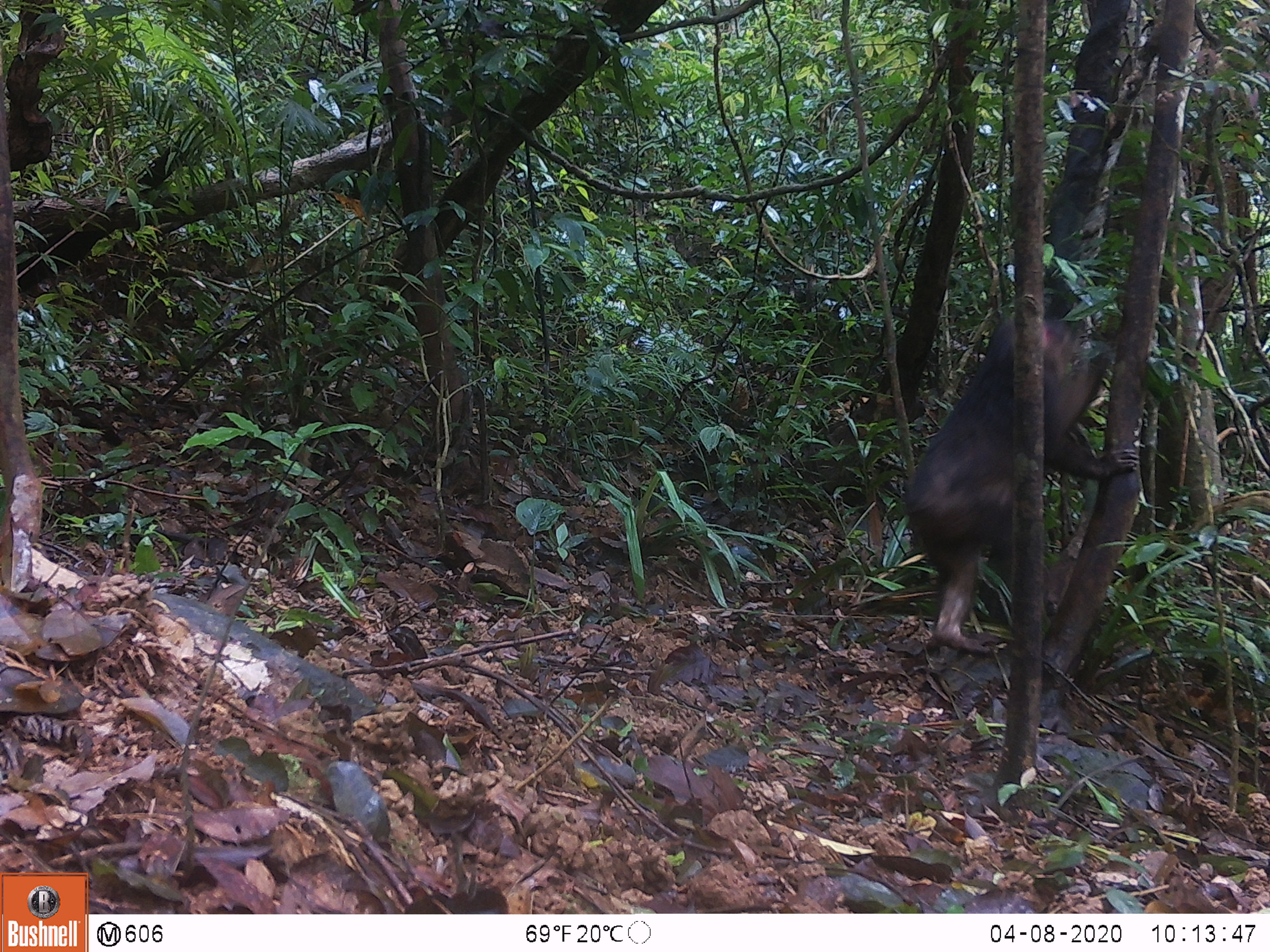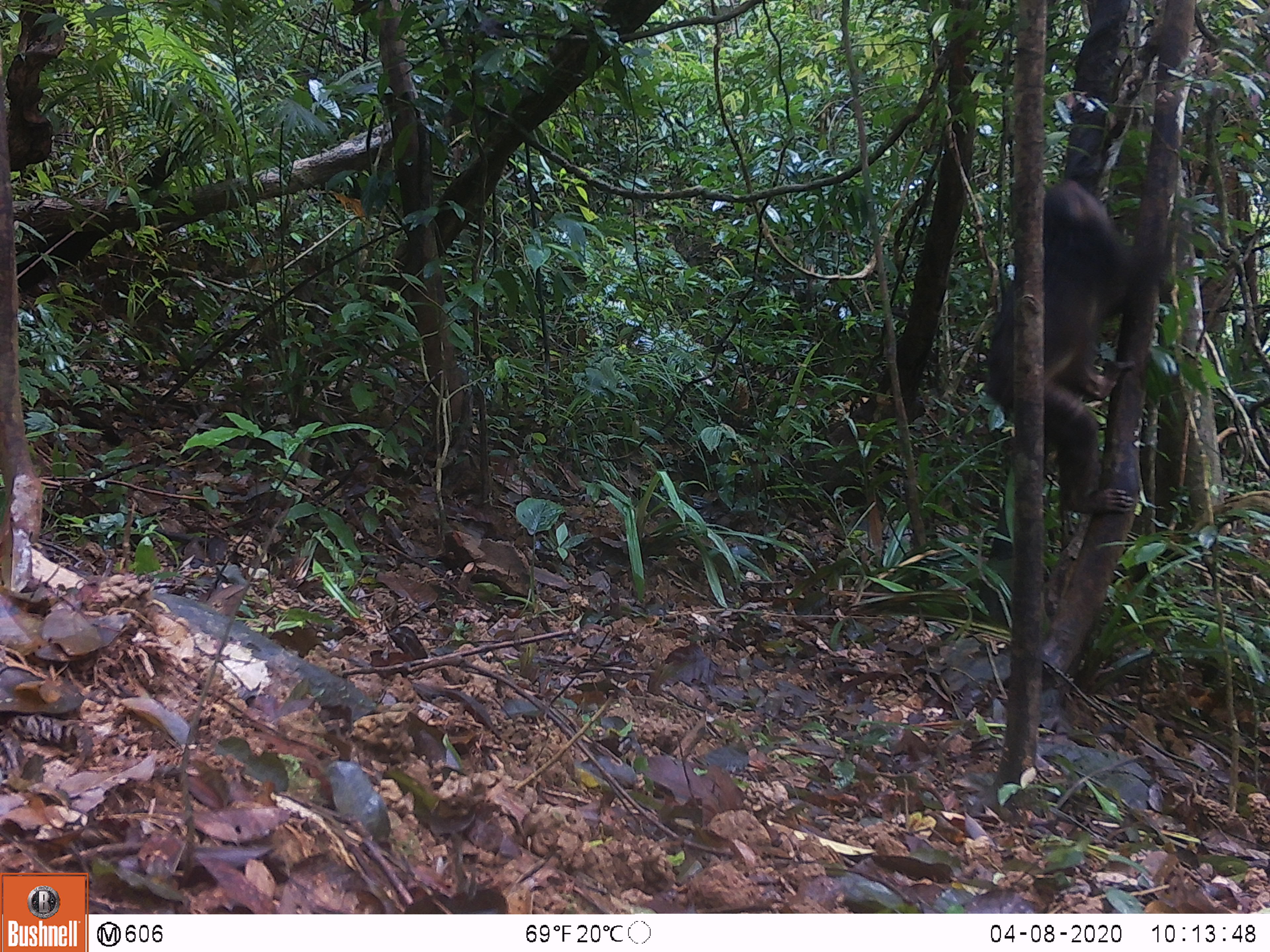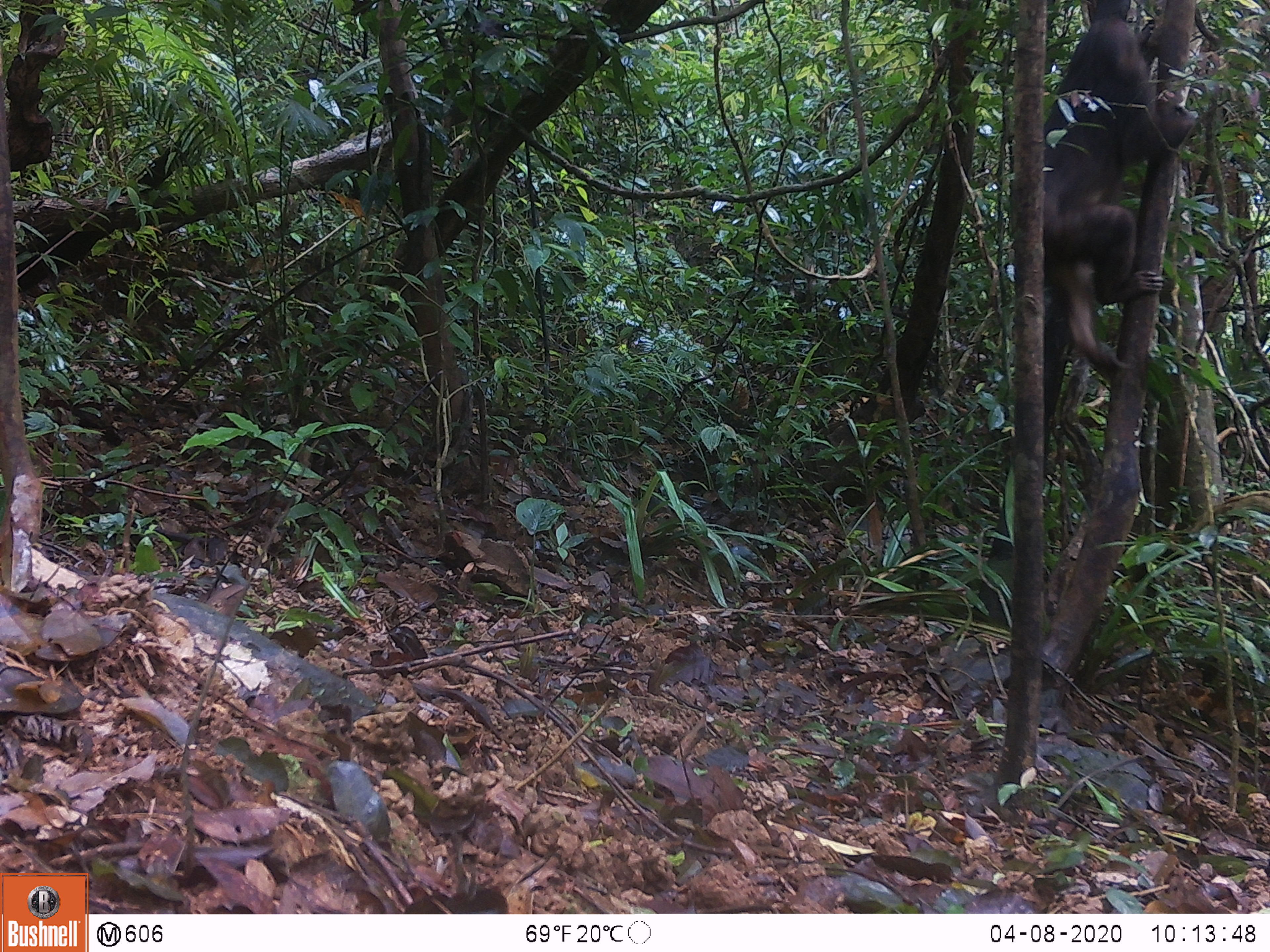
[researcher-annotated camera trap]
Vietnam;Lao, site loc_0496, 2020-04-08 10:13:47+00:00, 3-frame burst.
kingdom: Animalia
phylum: Chordata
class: Mammalia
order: Primates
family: Cercopithecidae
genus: Macaca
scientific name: Macaca arctoides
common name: stump-tailed macaque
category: stump tailed macaque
Stump tailed macaque (stump-tailed macaque) (Macaca arctoides). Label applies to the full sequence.